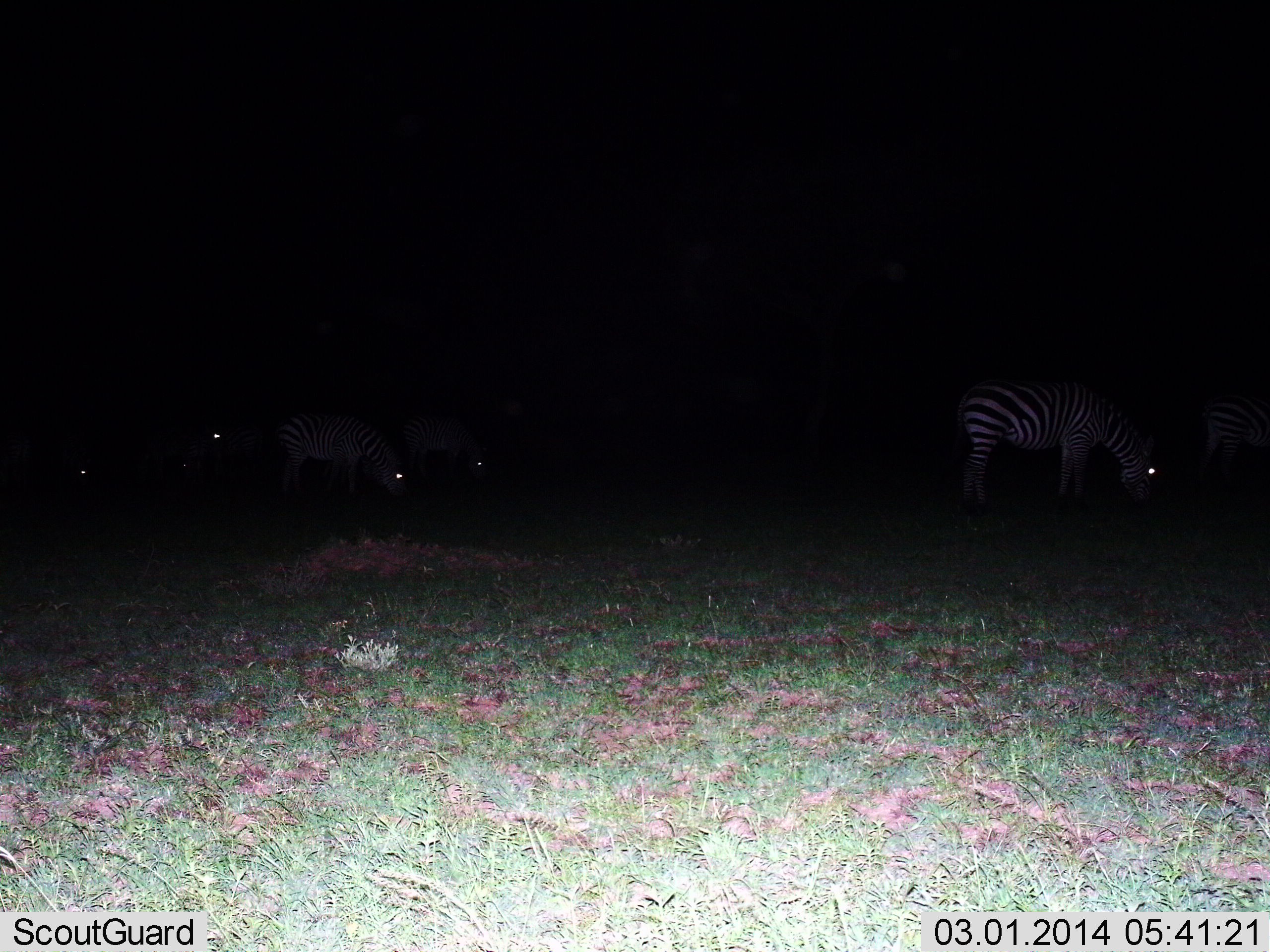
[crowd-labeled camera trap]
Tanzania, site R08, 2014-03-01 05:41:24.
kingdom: Animalia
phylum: Chordata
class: Mammalia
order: Perissodactyla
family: Equidae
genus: Equus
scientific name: Equus quagga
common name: plains zebra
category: zebra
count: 5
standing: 30%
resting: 0%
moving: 0%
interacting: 0%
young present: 0%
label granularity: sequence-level